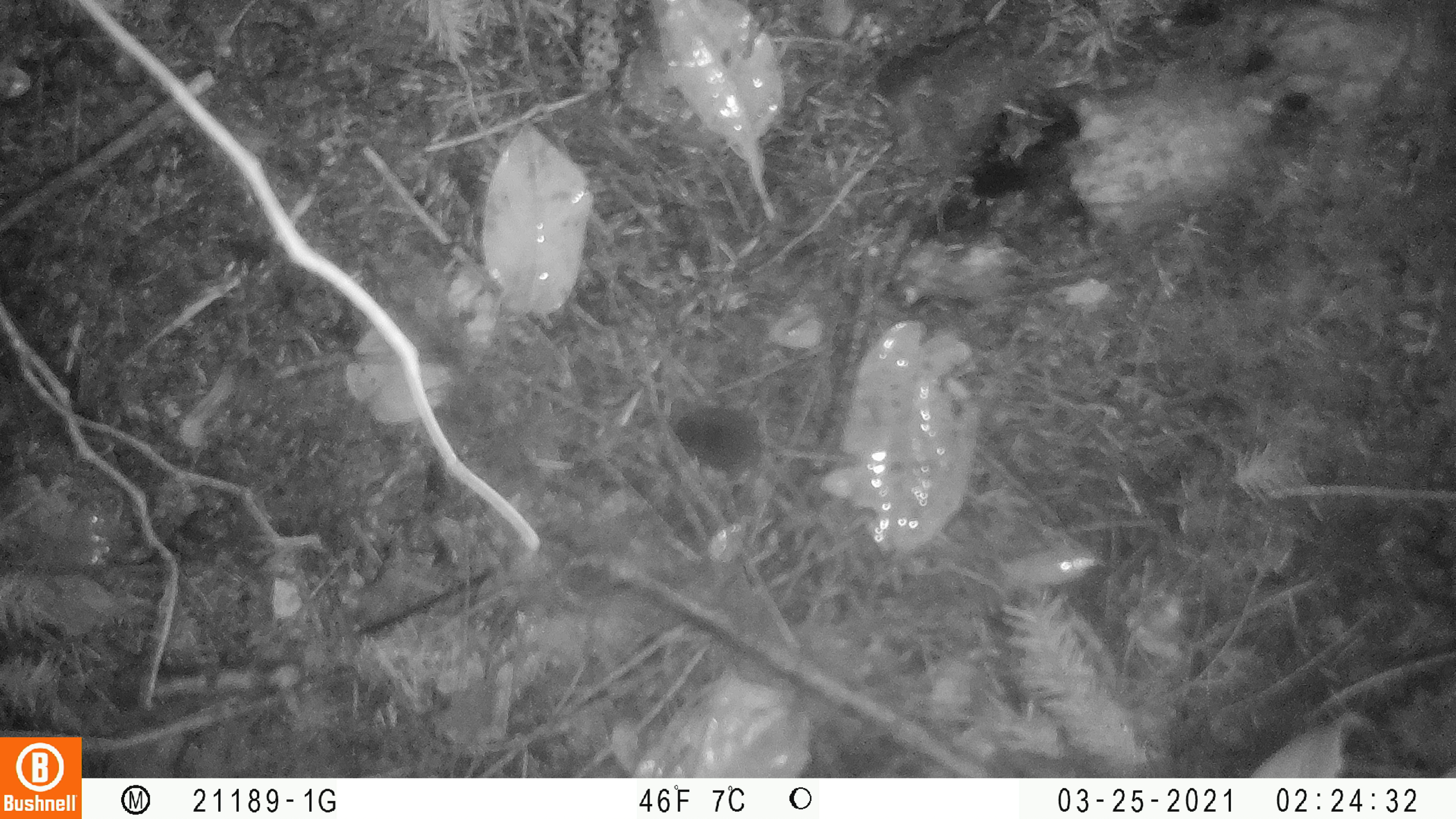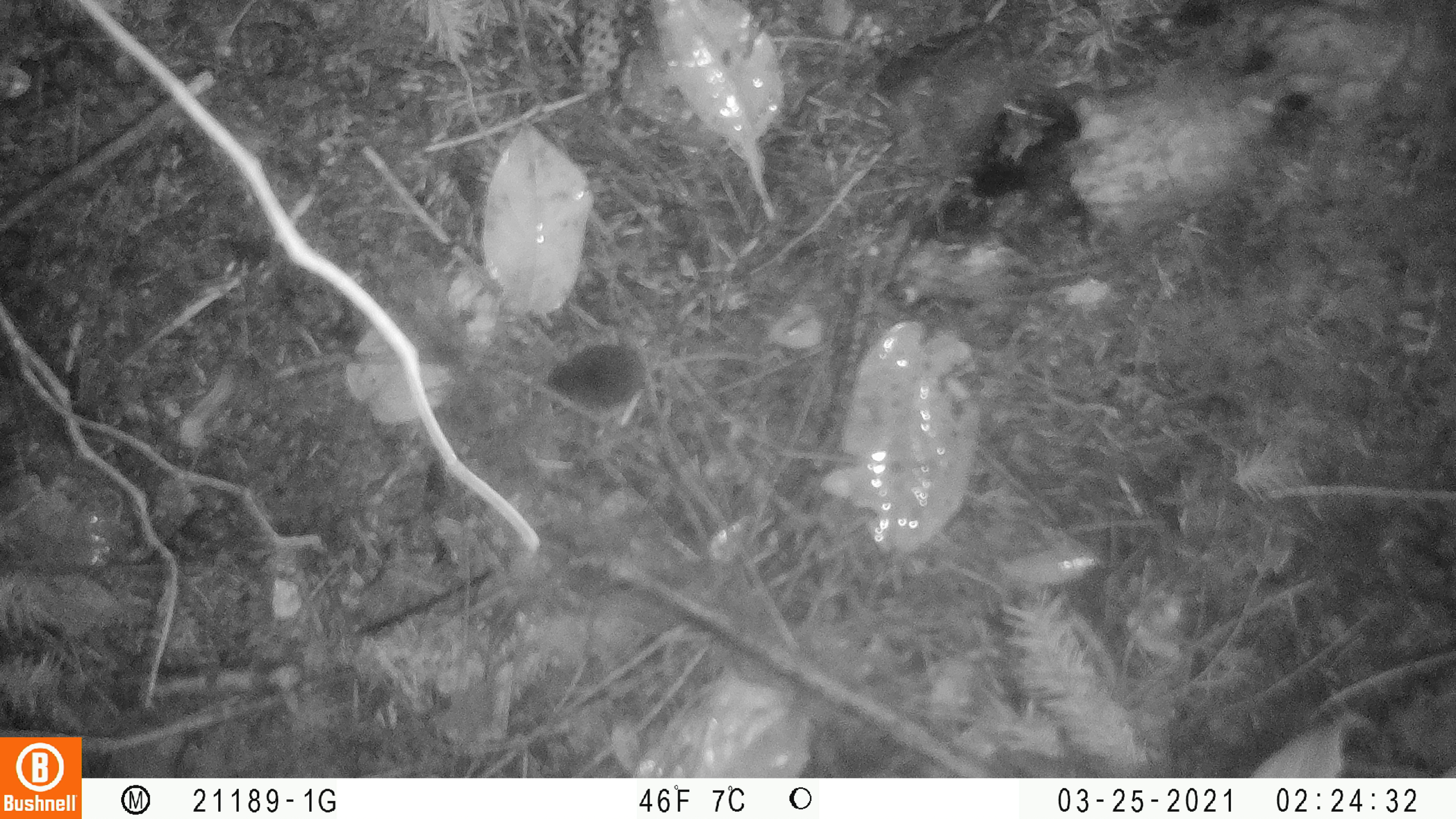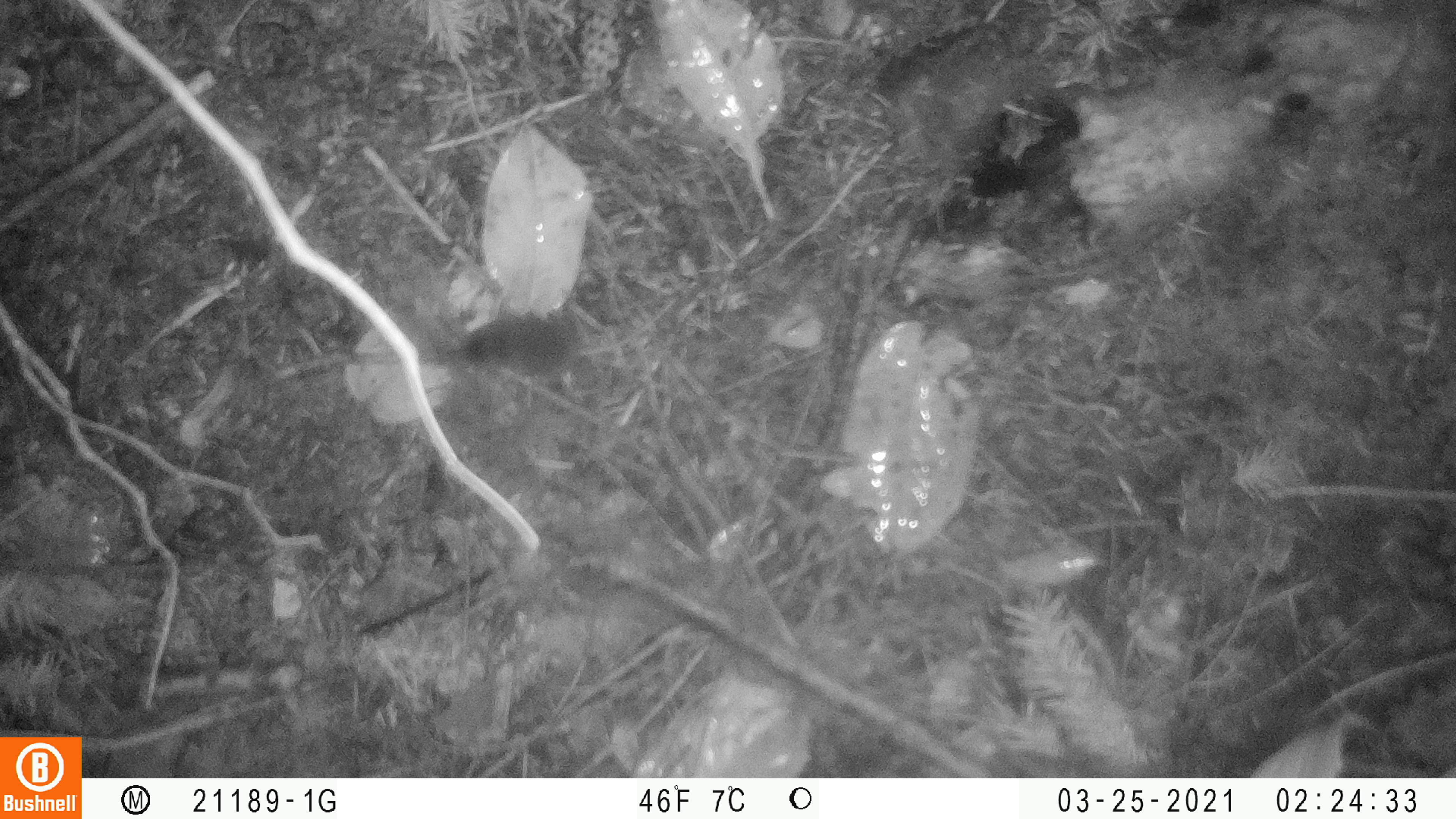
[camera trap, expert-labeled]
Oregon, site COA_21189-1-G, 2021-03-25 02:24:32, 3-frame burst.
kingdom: Animalia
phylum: Chordata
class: Mammalia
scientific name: Mammalia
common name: small mammal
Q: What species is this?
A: Small mammal (Mammalia).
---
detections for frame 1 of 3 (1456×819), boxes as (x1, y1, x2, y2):
small mammal: (664, 400, 773, 485)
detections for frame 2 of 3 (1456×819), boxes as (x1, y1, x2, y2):
small mammal: (536, 342, 759, 407)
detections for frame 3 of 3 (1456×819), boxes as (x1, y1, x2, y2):
small mammal: (452, 311, 652, 378)